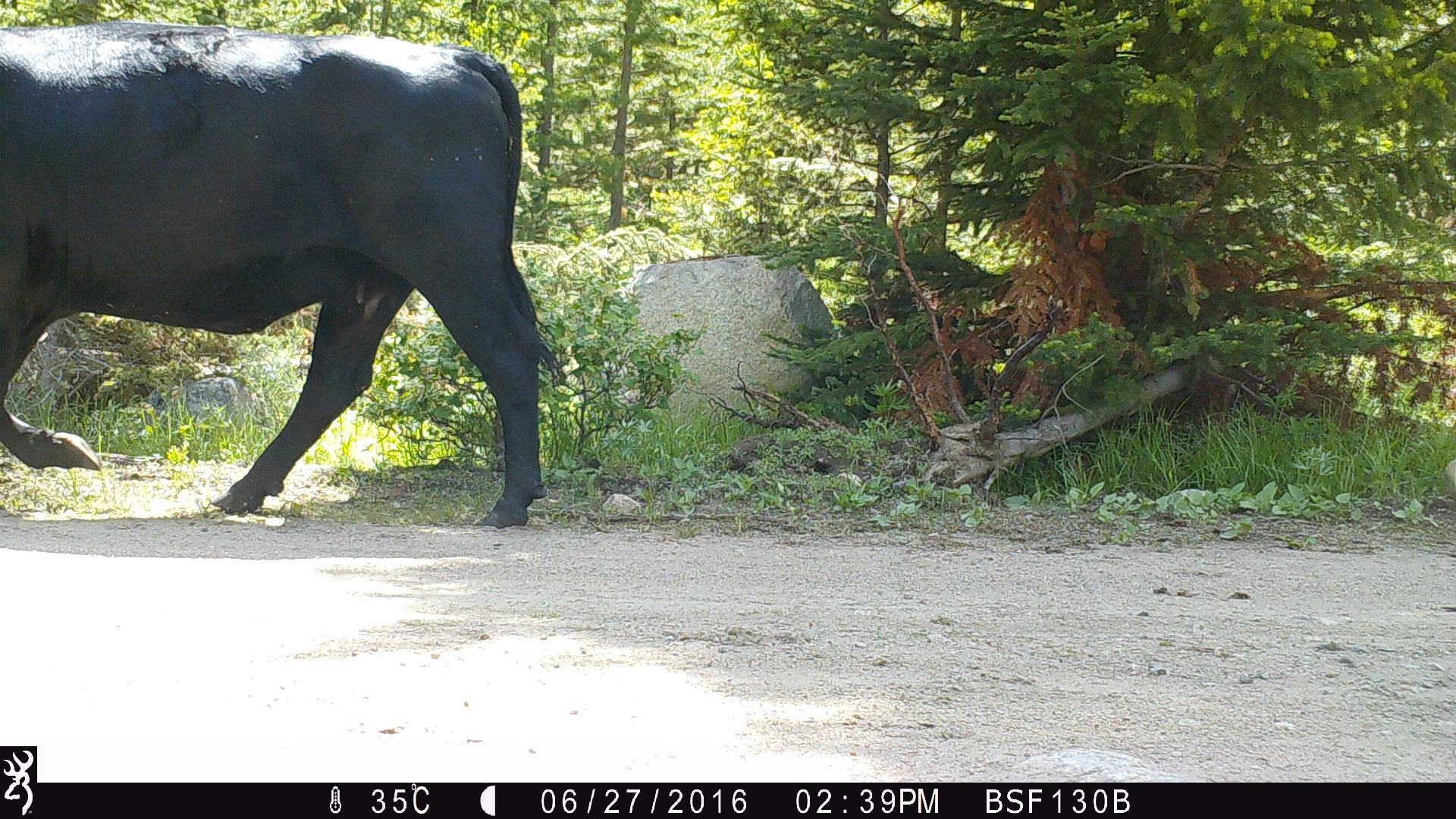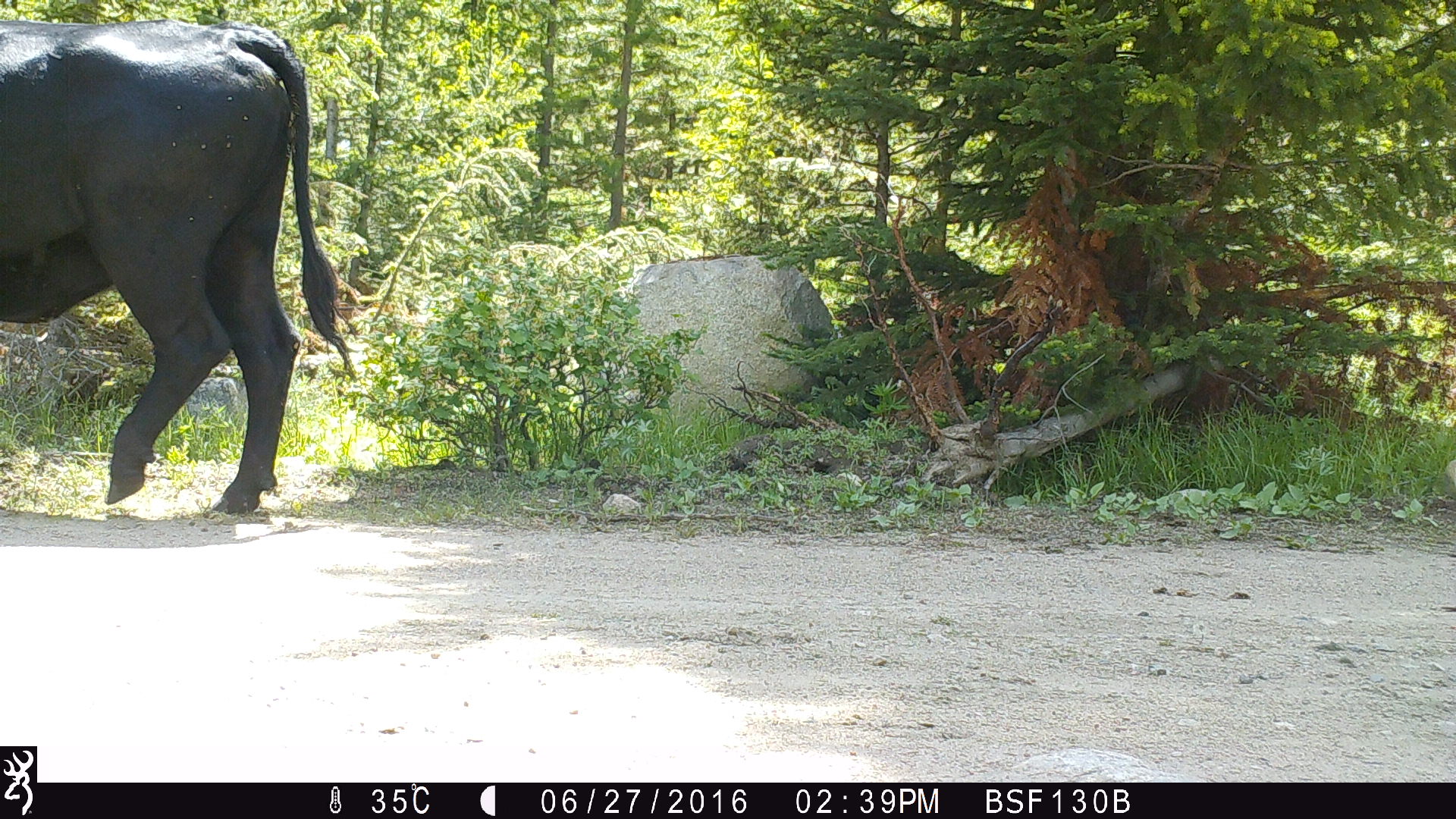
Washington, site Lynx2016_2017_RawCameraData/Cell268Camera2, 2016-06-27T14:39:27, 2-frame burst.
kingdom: Animalia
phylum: Chordata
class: Mammalia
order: Artiodactyla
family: Bovidae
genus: Bos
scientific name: Bos taurus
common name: domestic cattle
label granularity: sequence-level